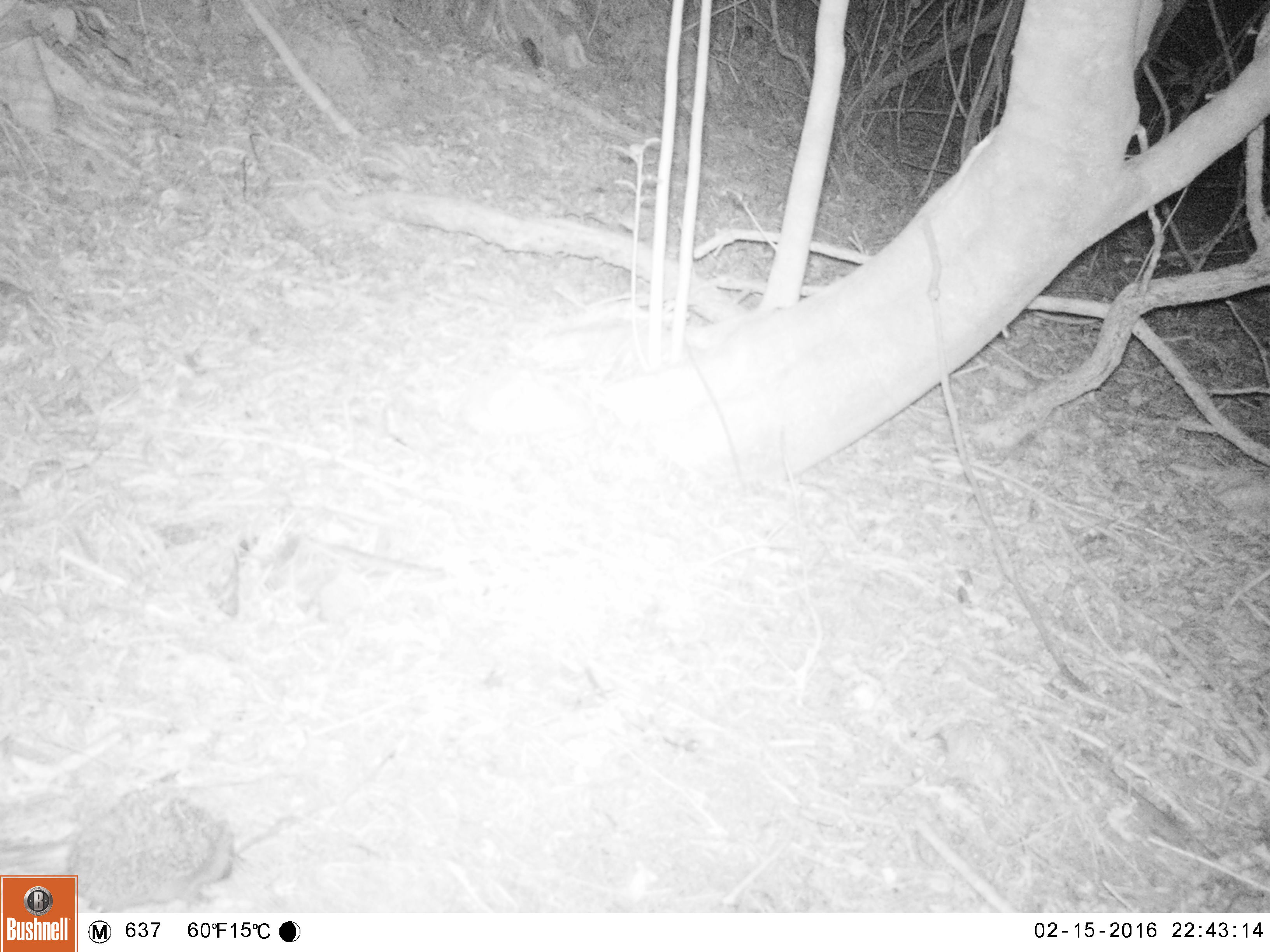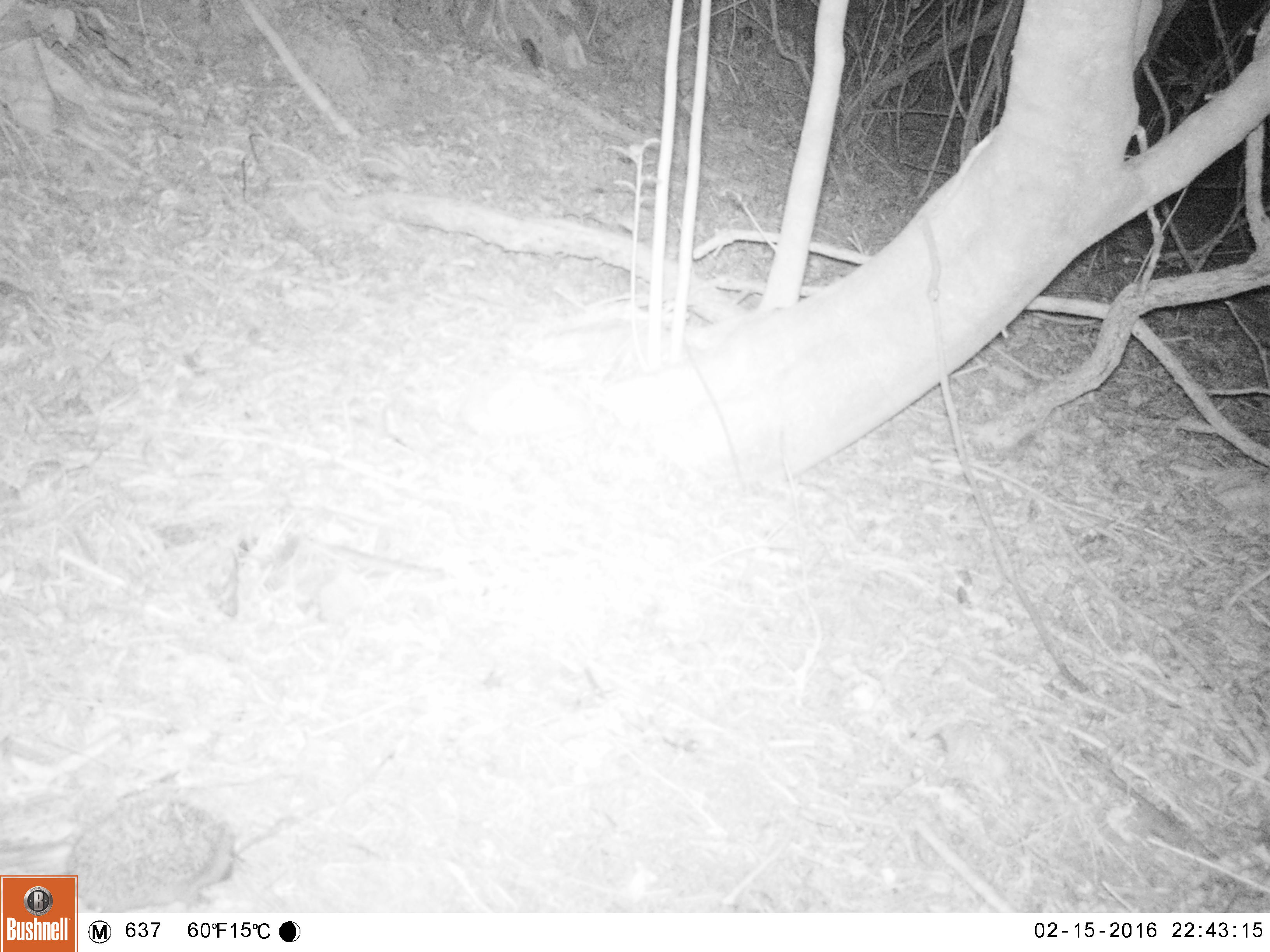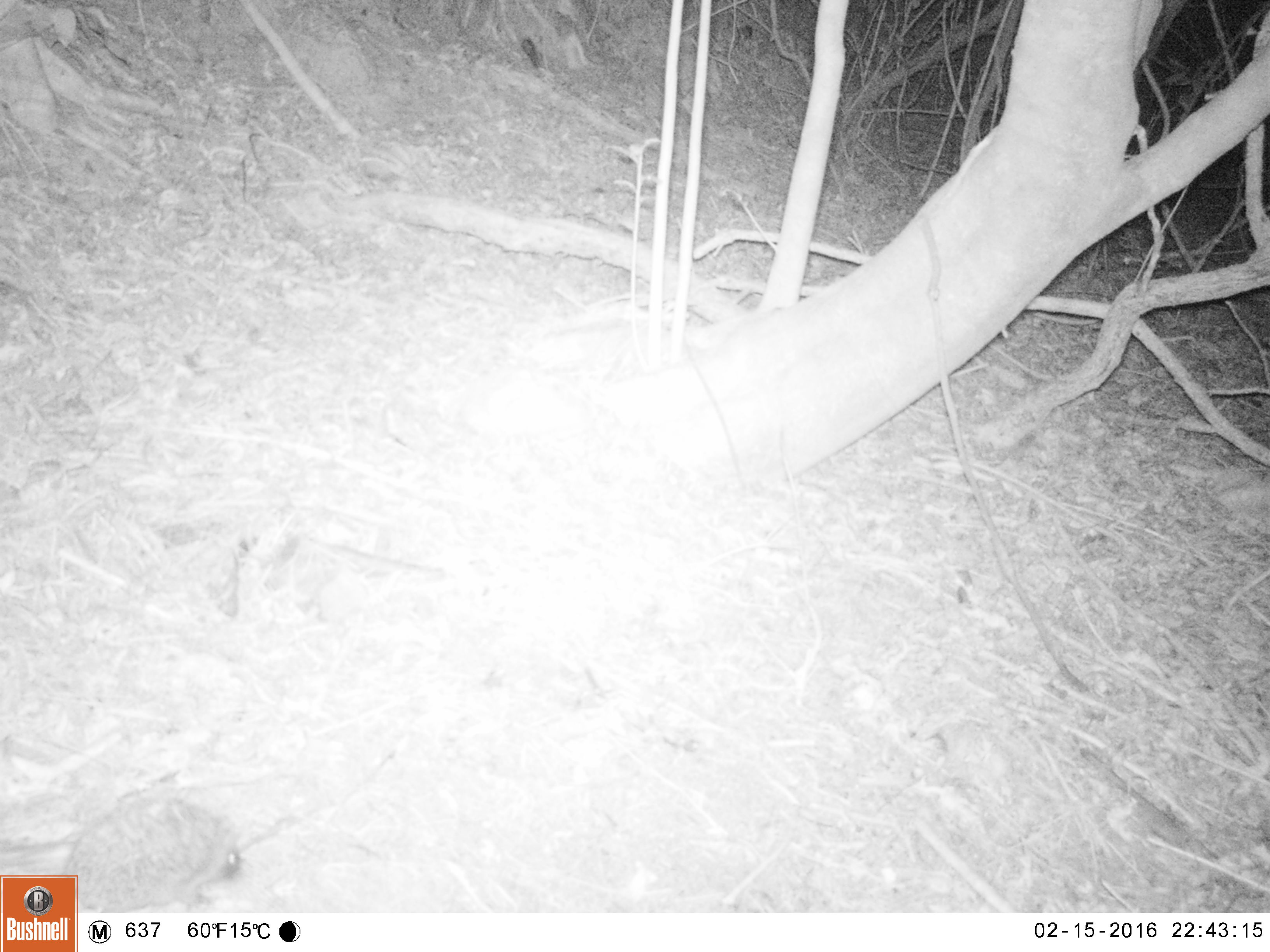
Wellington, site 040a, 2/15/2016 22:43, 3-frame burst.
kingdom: Animalia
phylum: Chordata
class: Mammalia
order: Eulipotyphla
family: Erinaceidae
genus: Erinaceus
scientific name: Erinaceus europaeus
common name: hedgehog